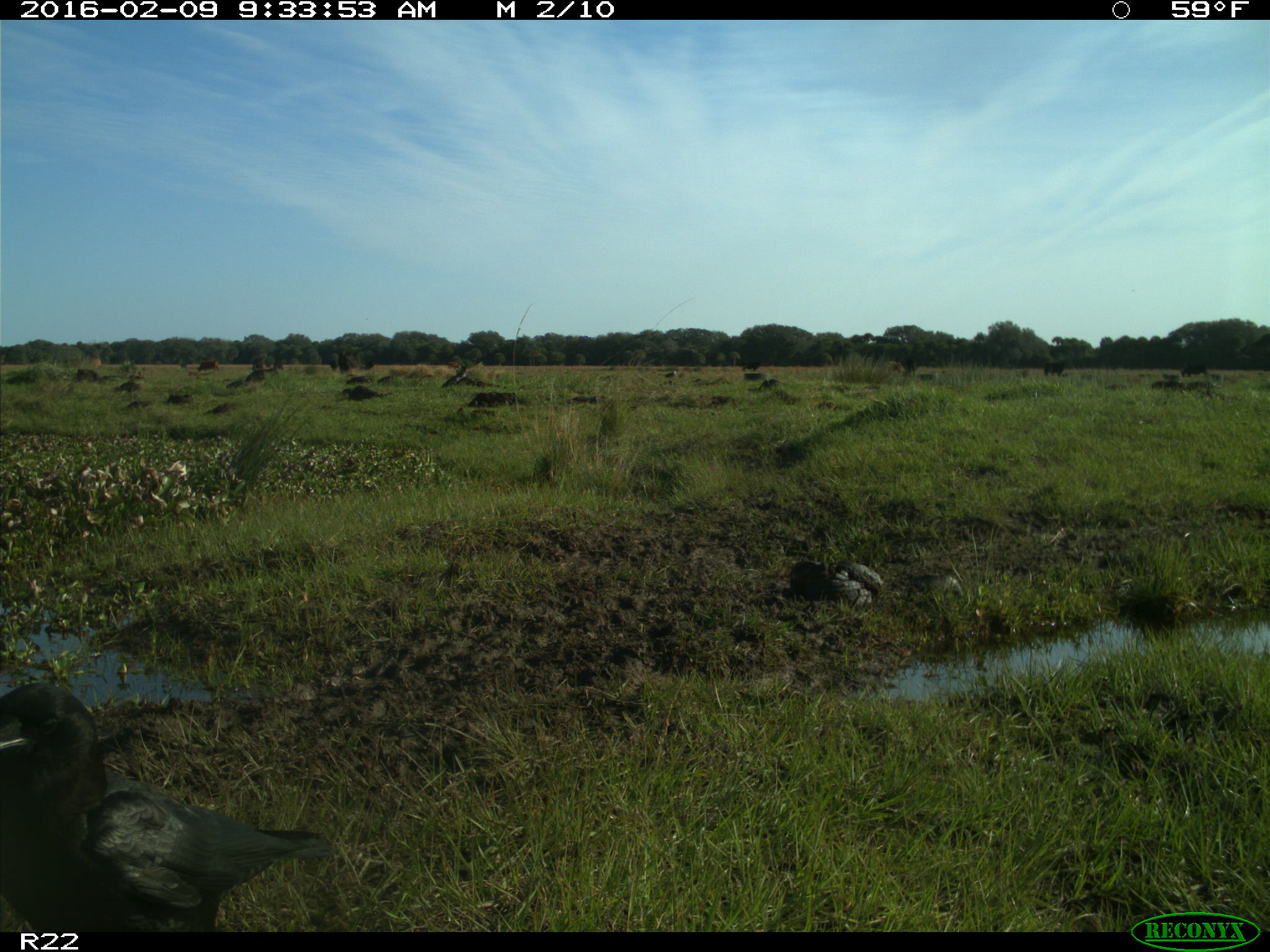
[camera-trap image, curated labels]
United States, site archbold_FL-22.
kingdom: Animalia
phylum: Chordata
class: Mammalia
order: Artiodactyla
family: Bovidae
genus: Bos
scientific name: Bos taurus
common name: domestic cow